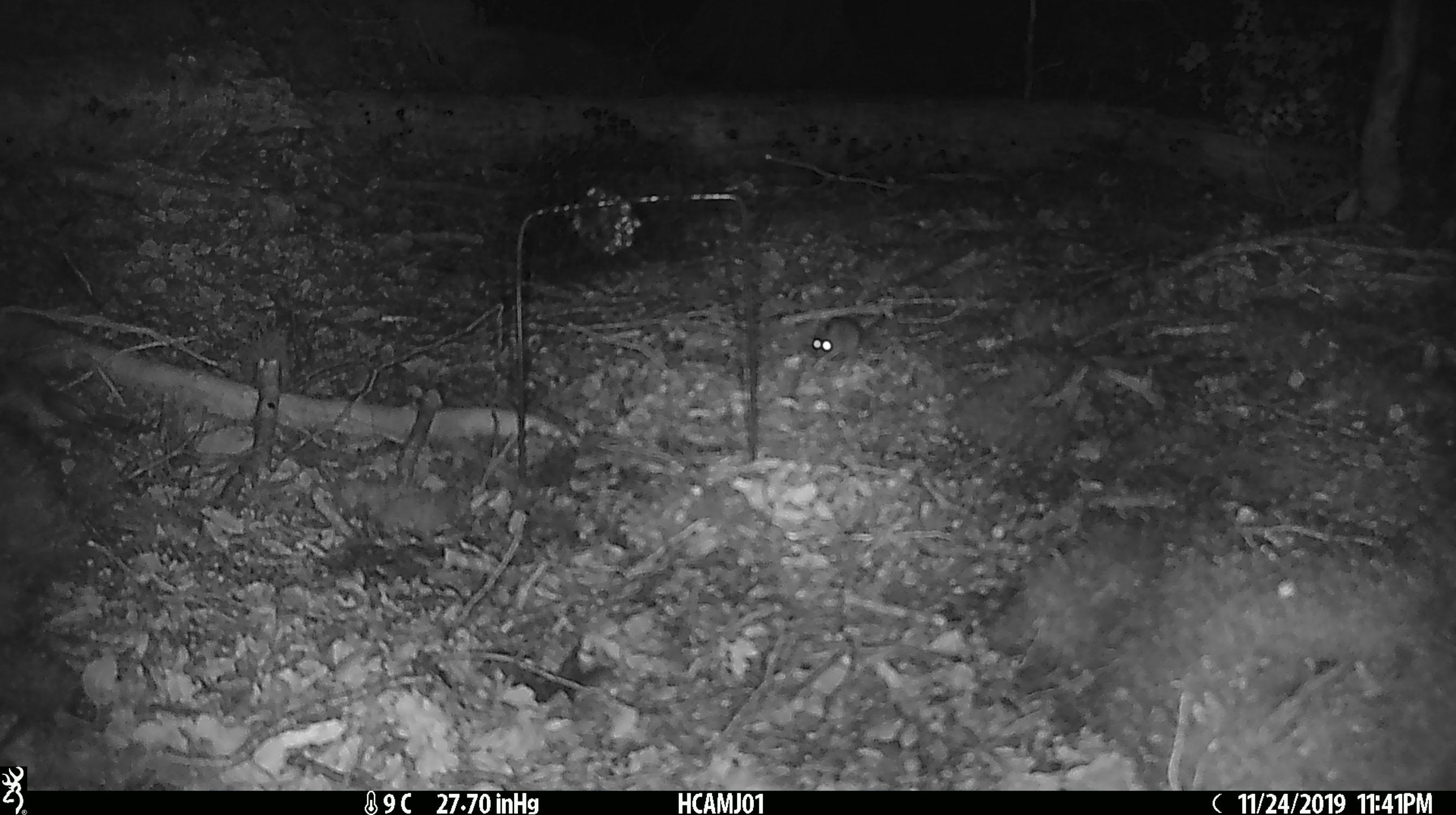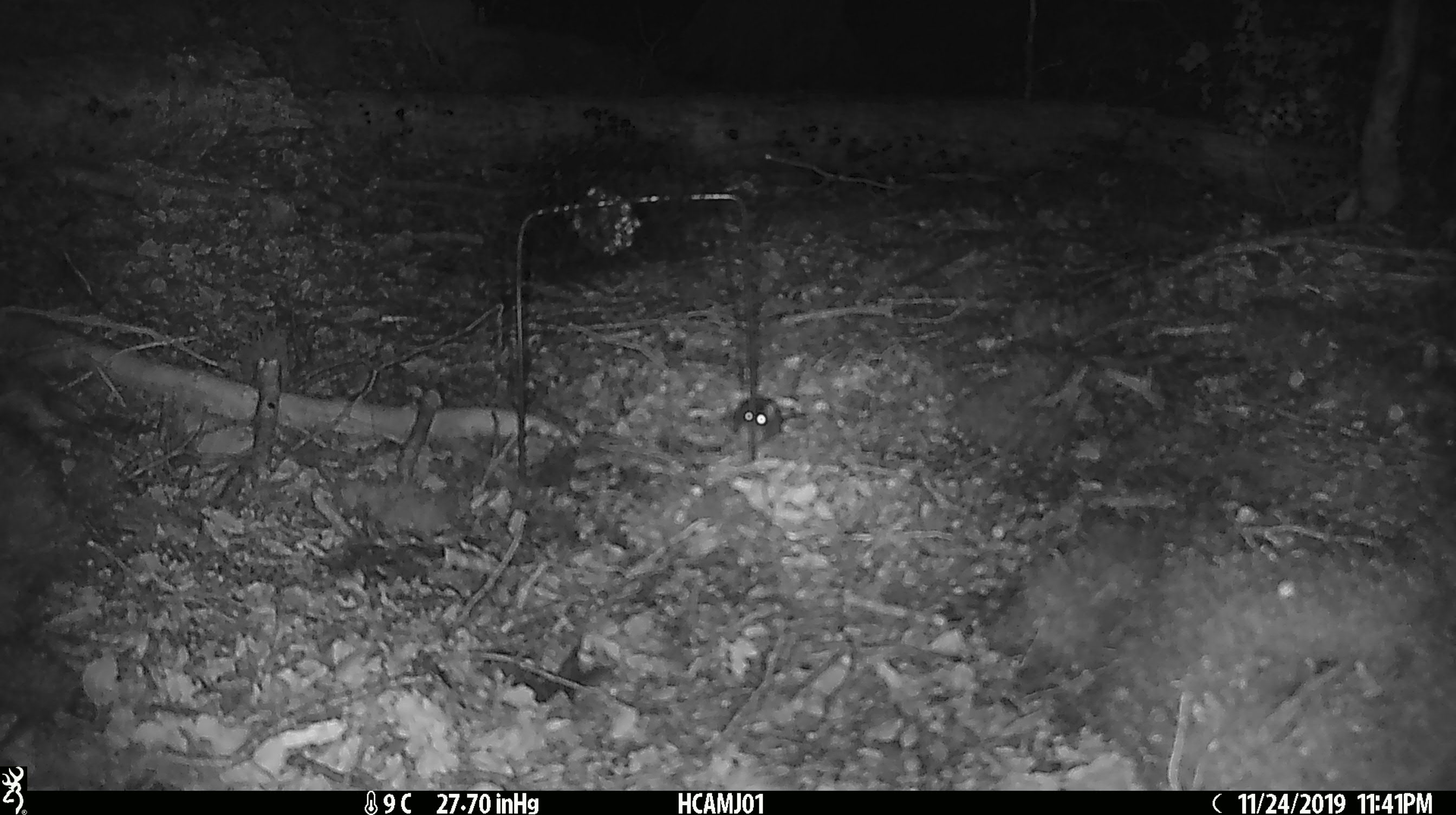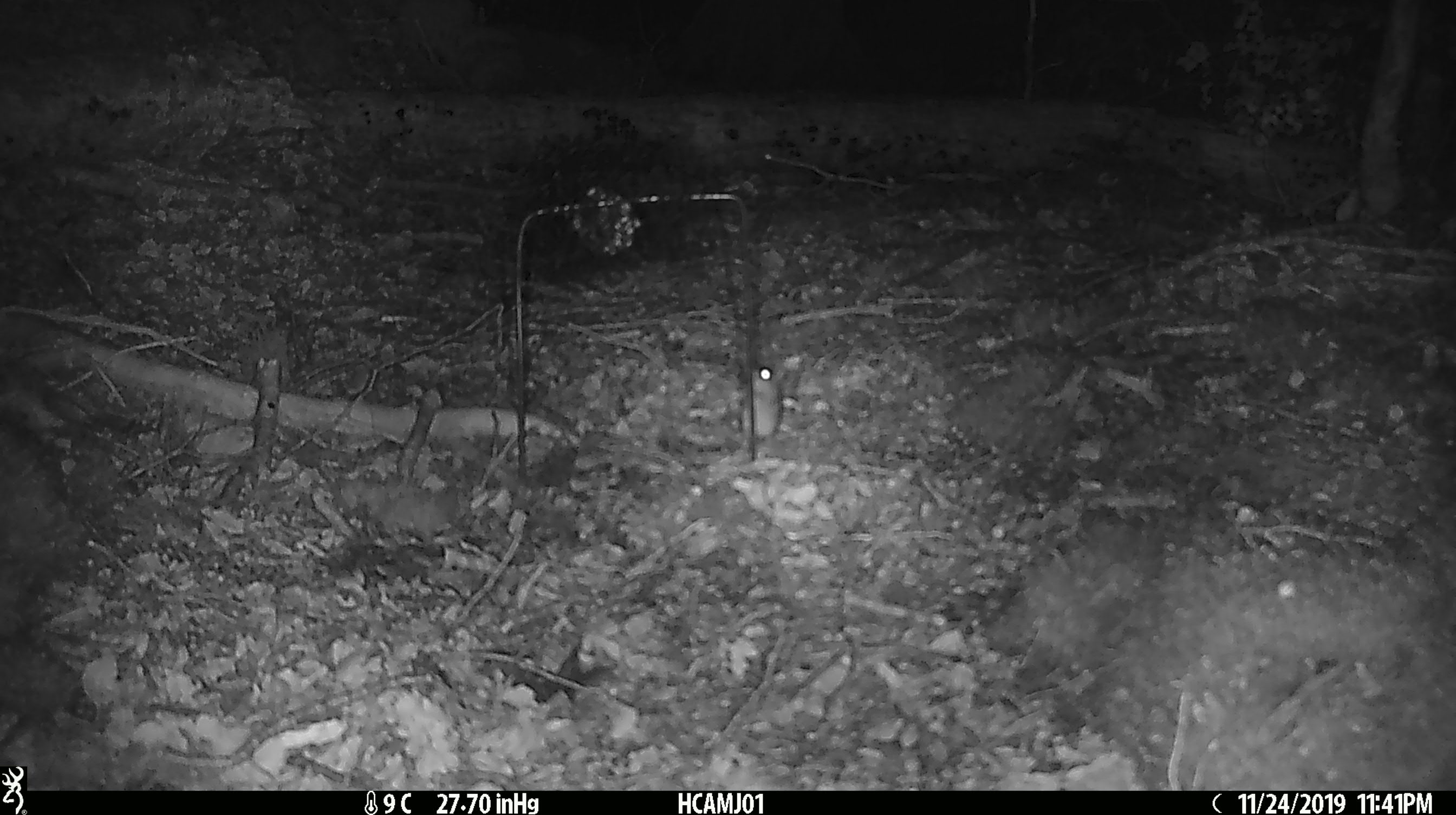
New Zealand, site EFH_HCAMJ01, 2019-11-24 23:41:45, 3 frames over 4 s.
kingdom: Animalia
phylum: Chordata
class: Mammalia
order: Rodentia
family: Muridae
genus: Mus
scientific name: Mus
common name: mouse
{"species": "mouse (Mus)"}